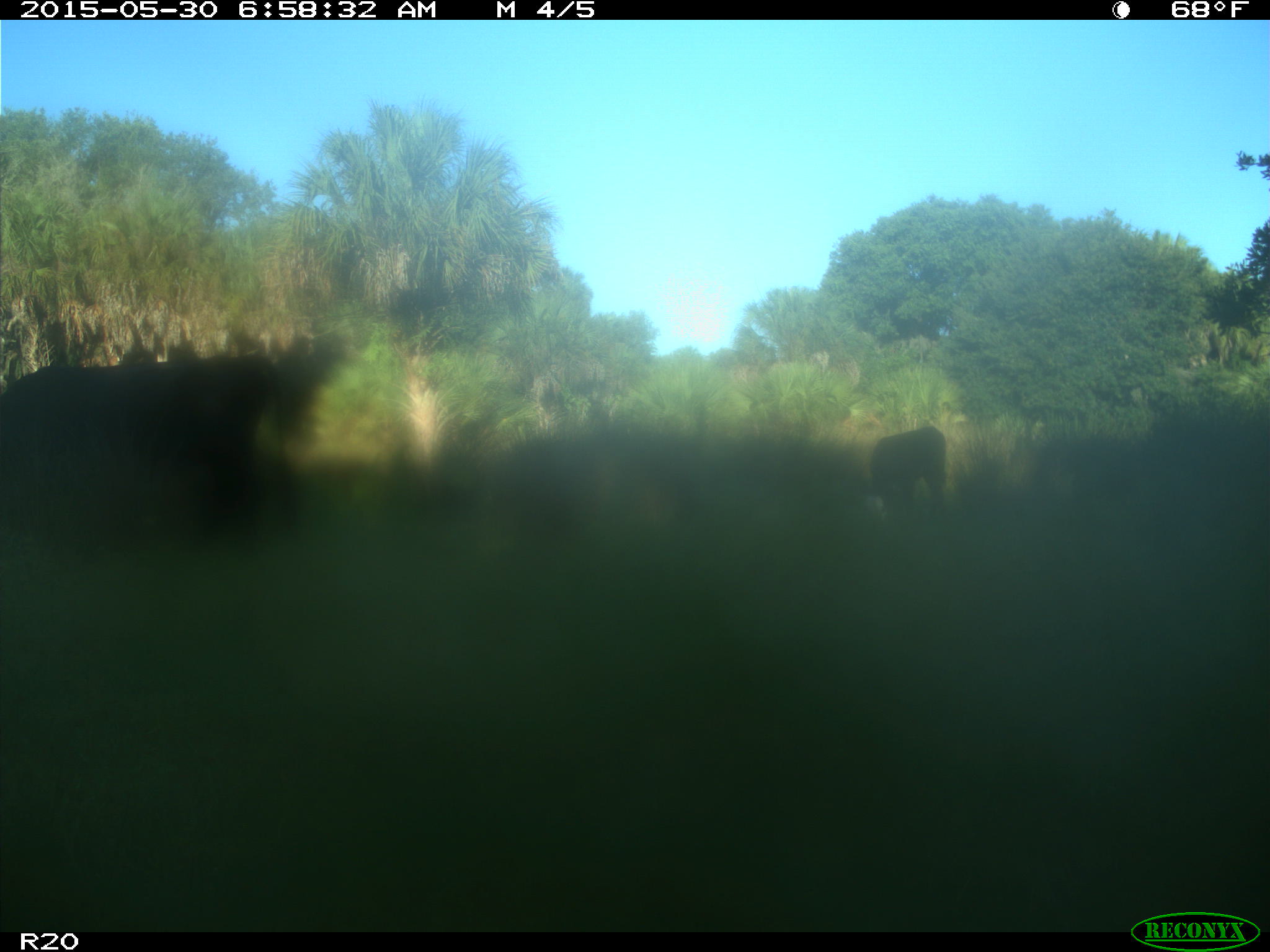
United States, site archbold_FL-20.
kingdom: Animalia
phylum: Chordata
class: Mammalia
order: Artiodactyla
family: Bovidae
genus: Bos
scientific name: Bos taurus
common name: domestic cow